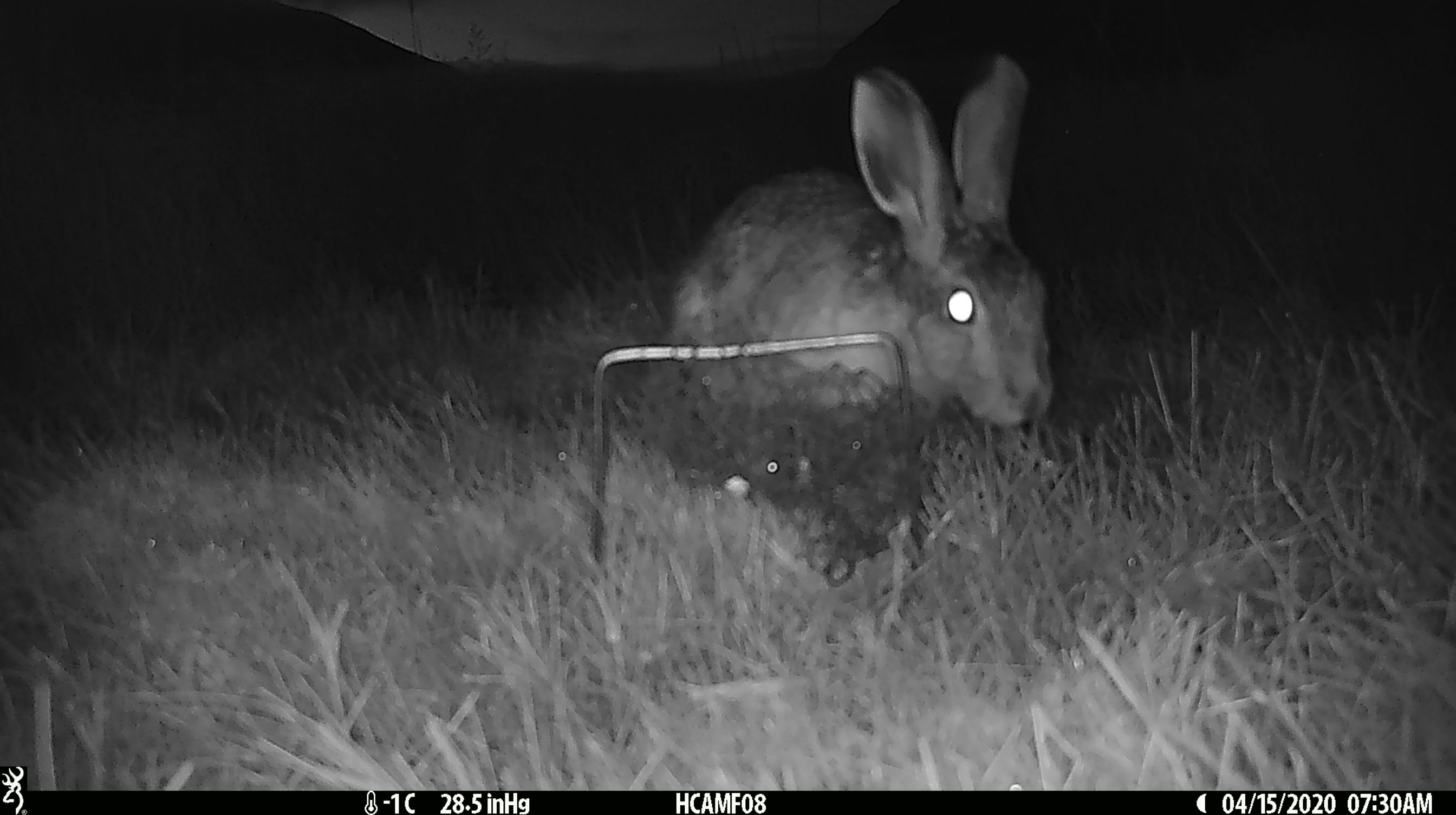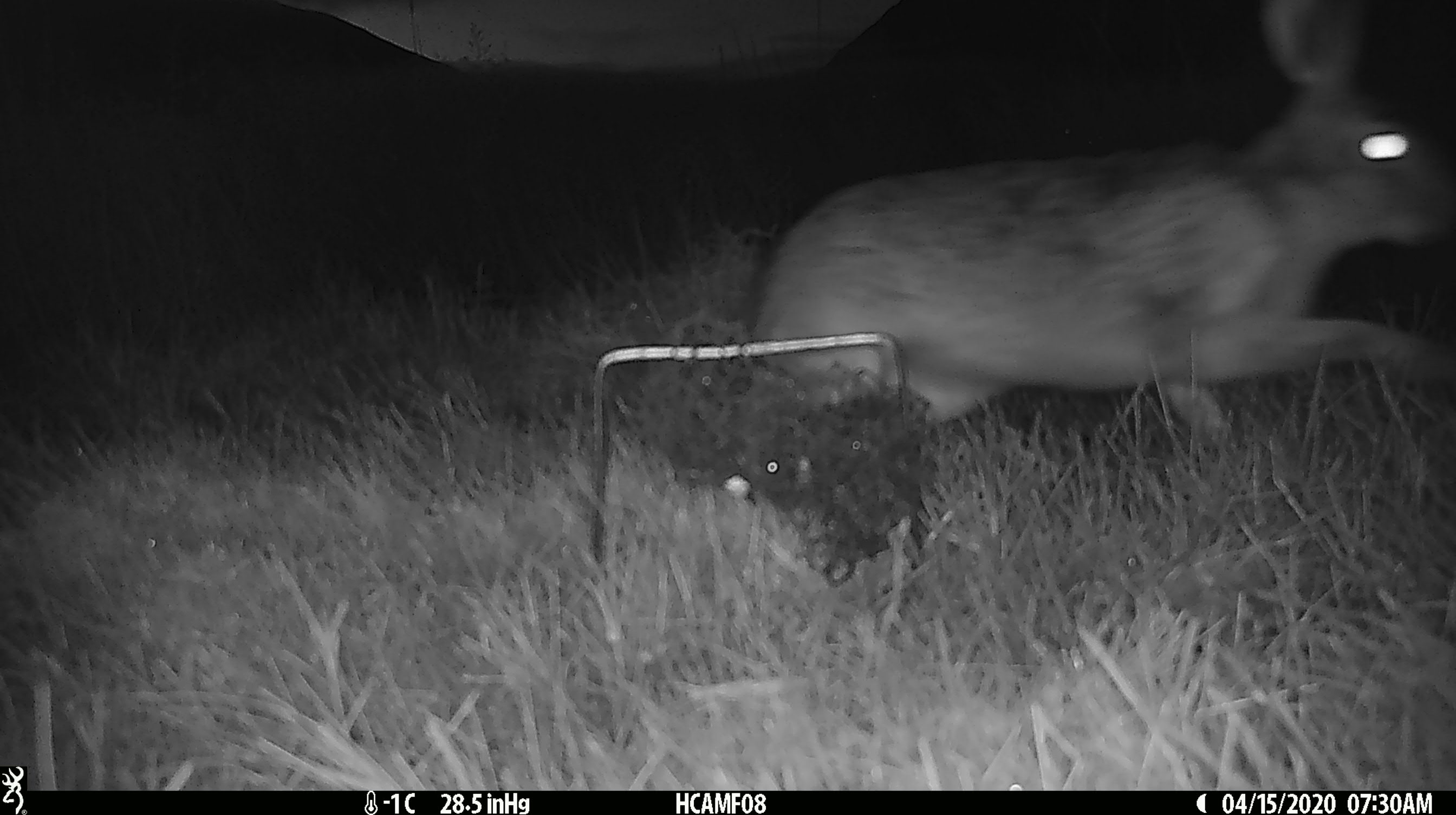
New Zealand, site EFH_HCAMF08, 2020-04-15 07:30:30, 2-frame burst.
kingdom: Animalia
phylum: Chordata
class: Mammalia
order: Lagomorpha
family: Leporidae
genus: Lepus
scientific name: Lepus europaeus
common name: brown hare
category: hare